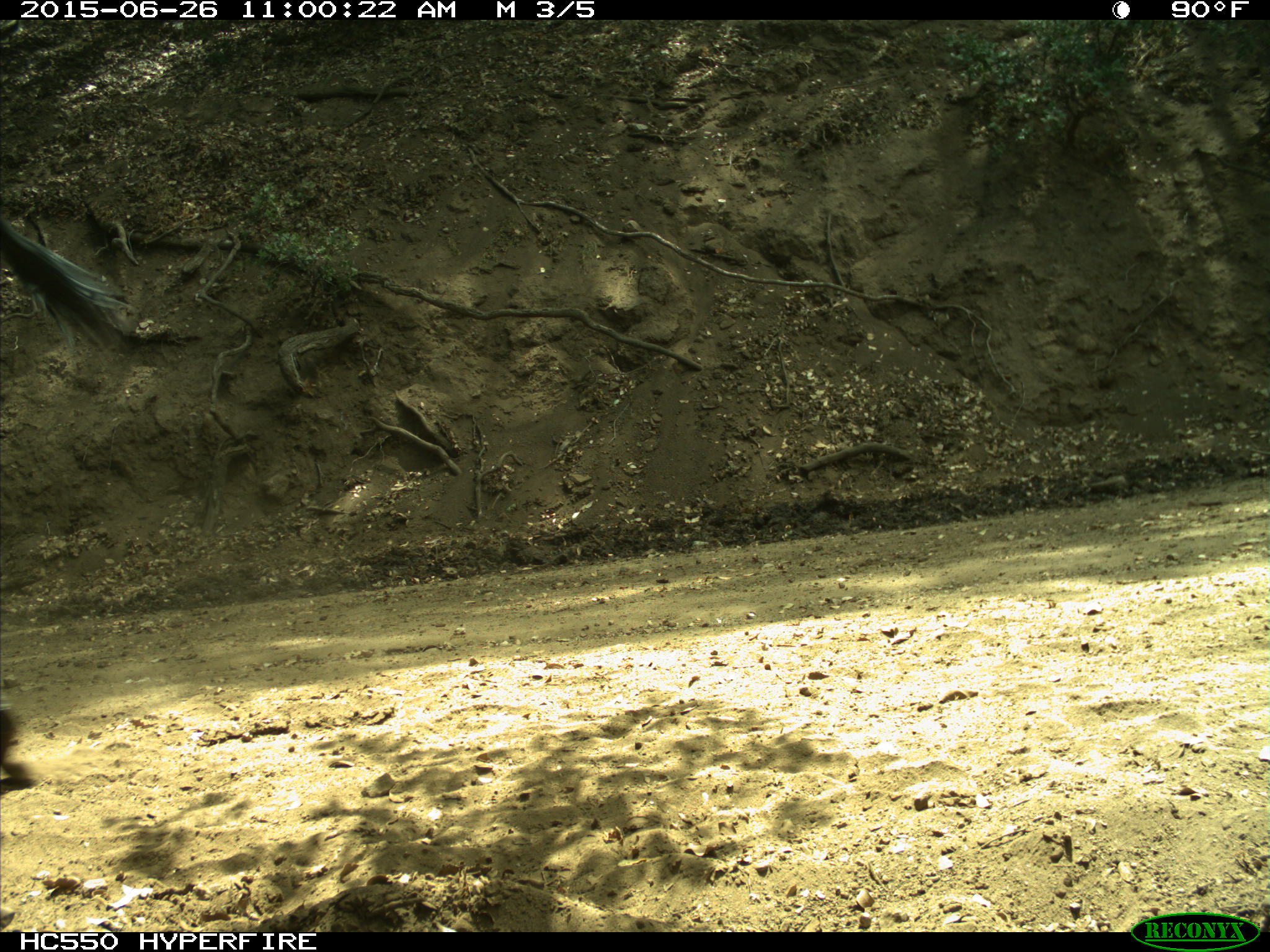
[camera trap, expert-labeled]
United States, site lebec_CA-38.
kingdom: Animalia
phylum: Chordata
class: Mammalia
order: Artiodactyla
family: Bovidae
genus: Bos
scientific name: Bos taurus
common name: domestic cow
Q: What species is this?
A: Bos taurus (domestic cow).